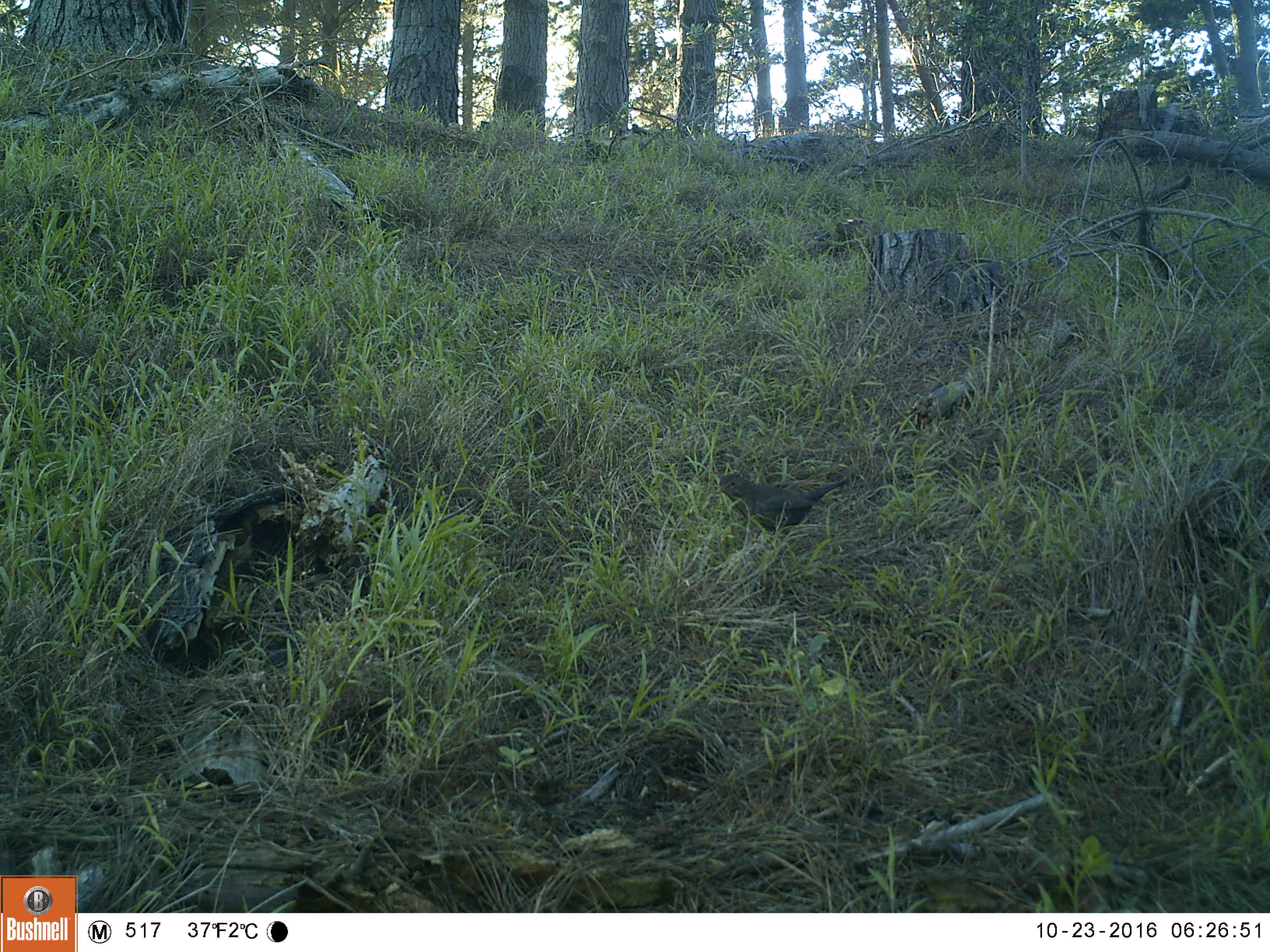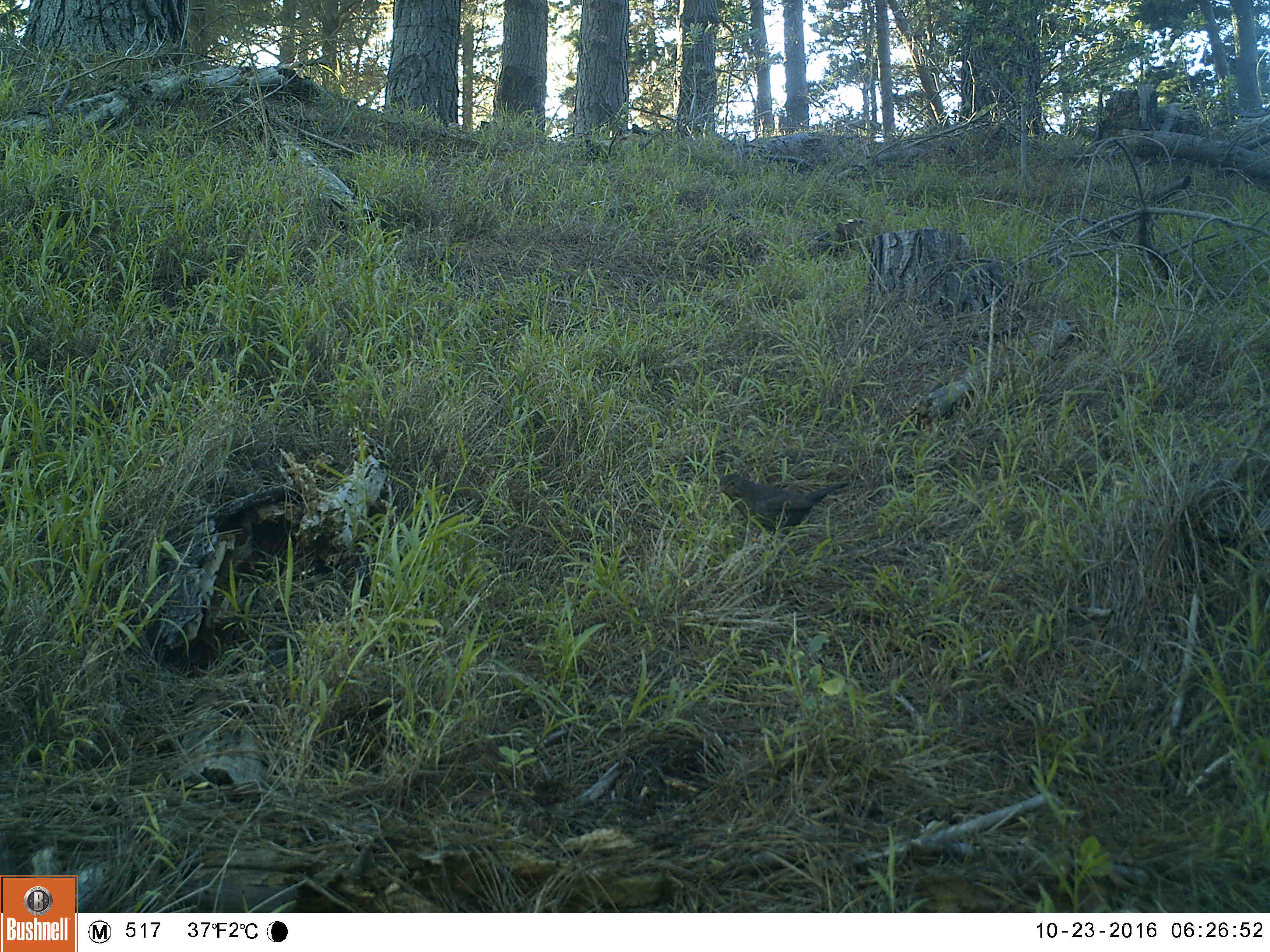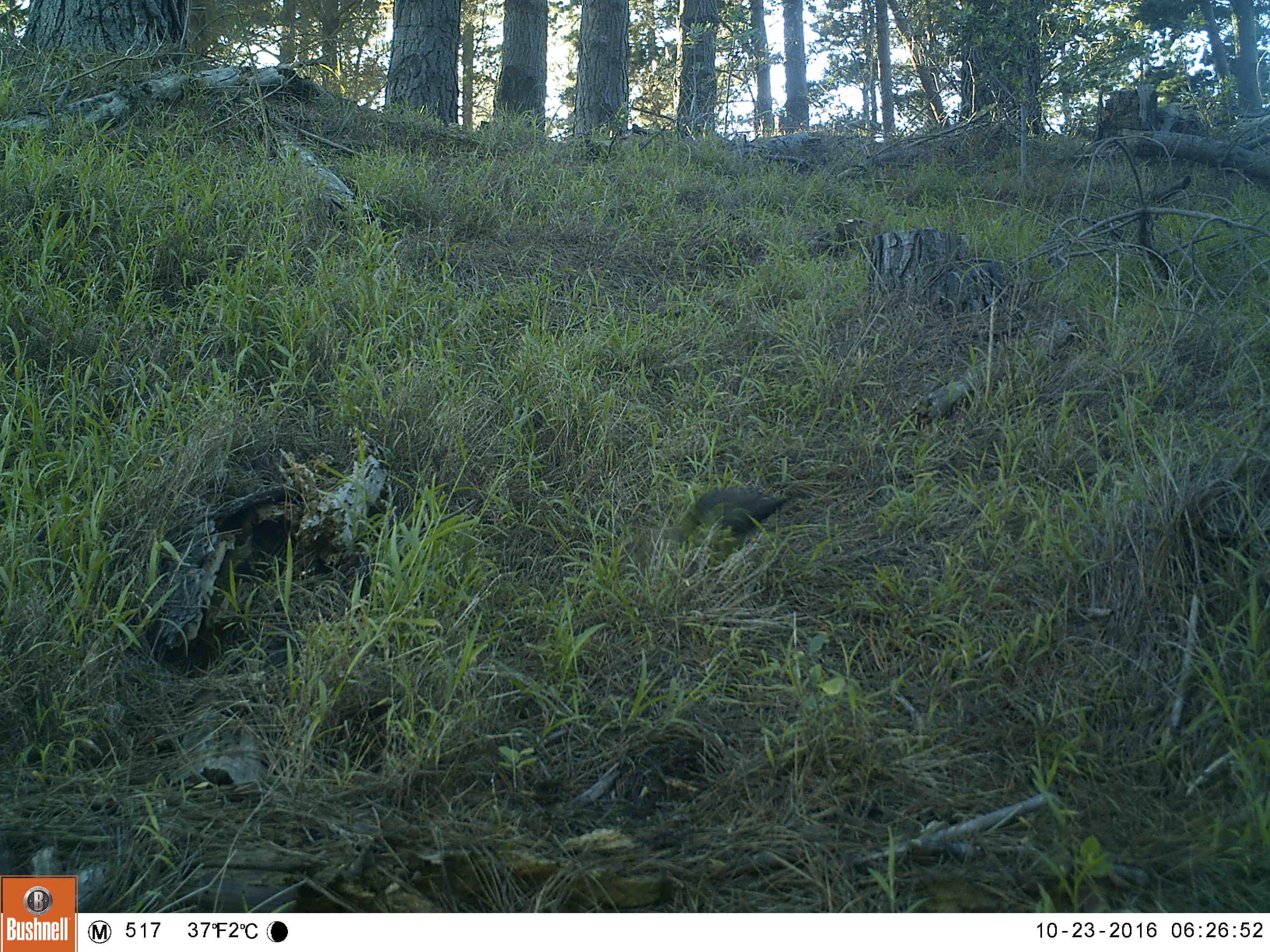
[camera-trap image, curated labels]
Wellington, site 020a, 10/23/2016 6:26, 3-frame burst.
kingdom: Animalia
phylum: Chordata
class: Aves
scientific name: Aves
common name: bird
Bird (Aves).